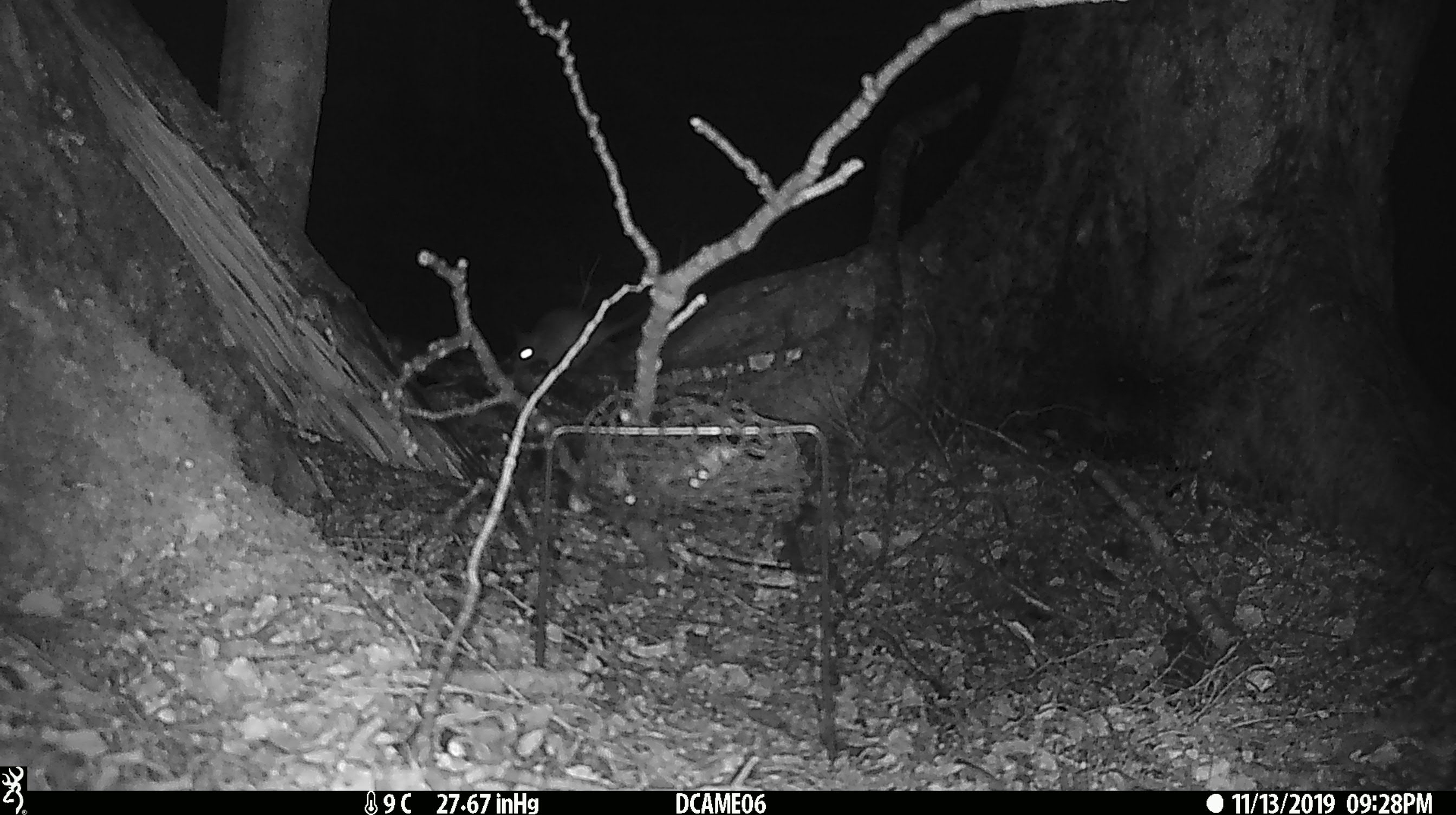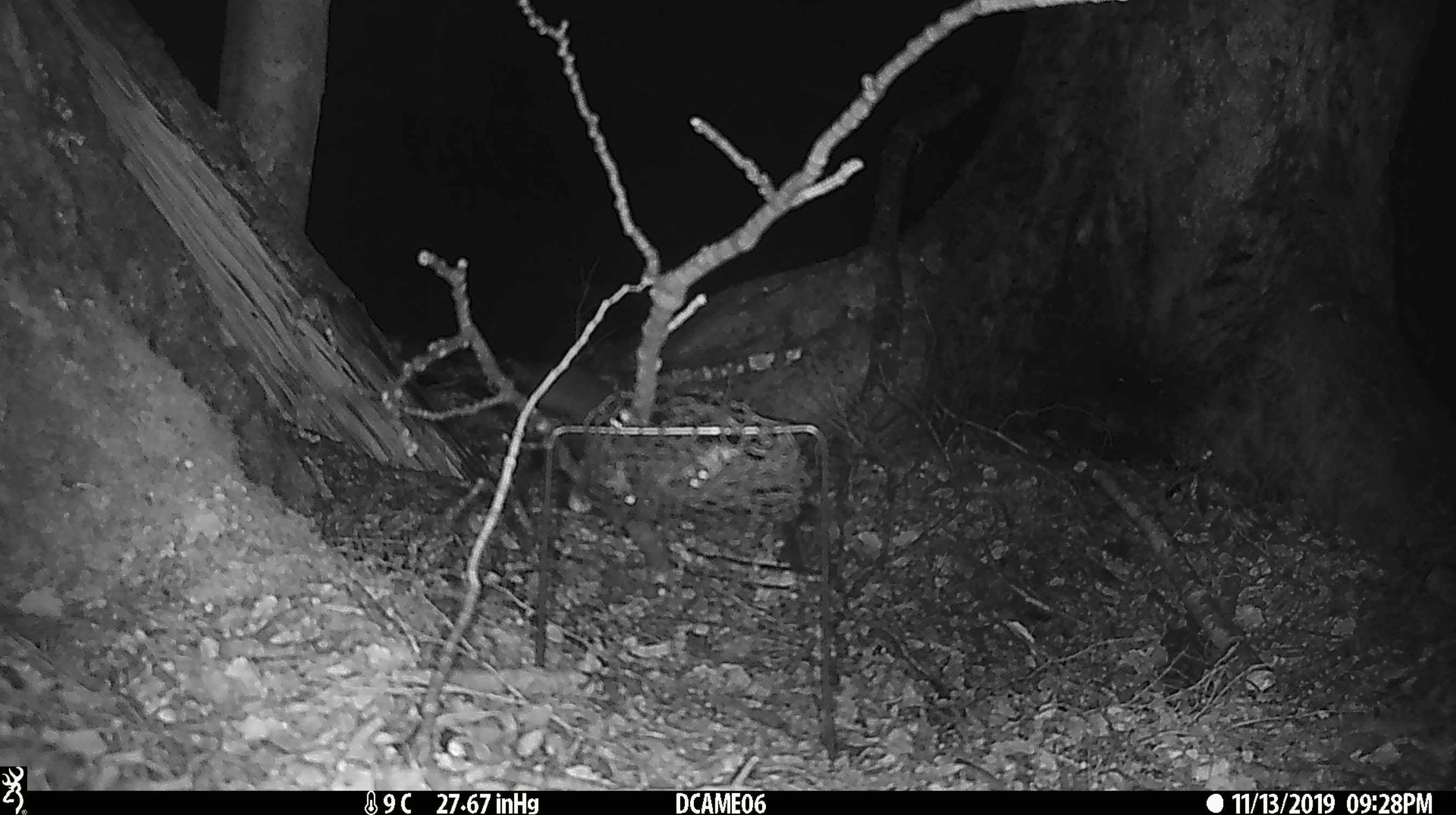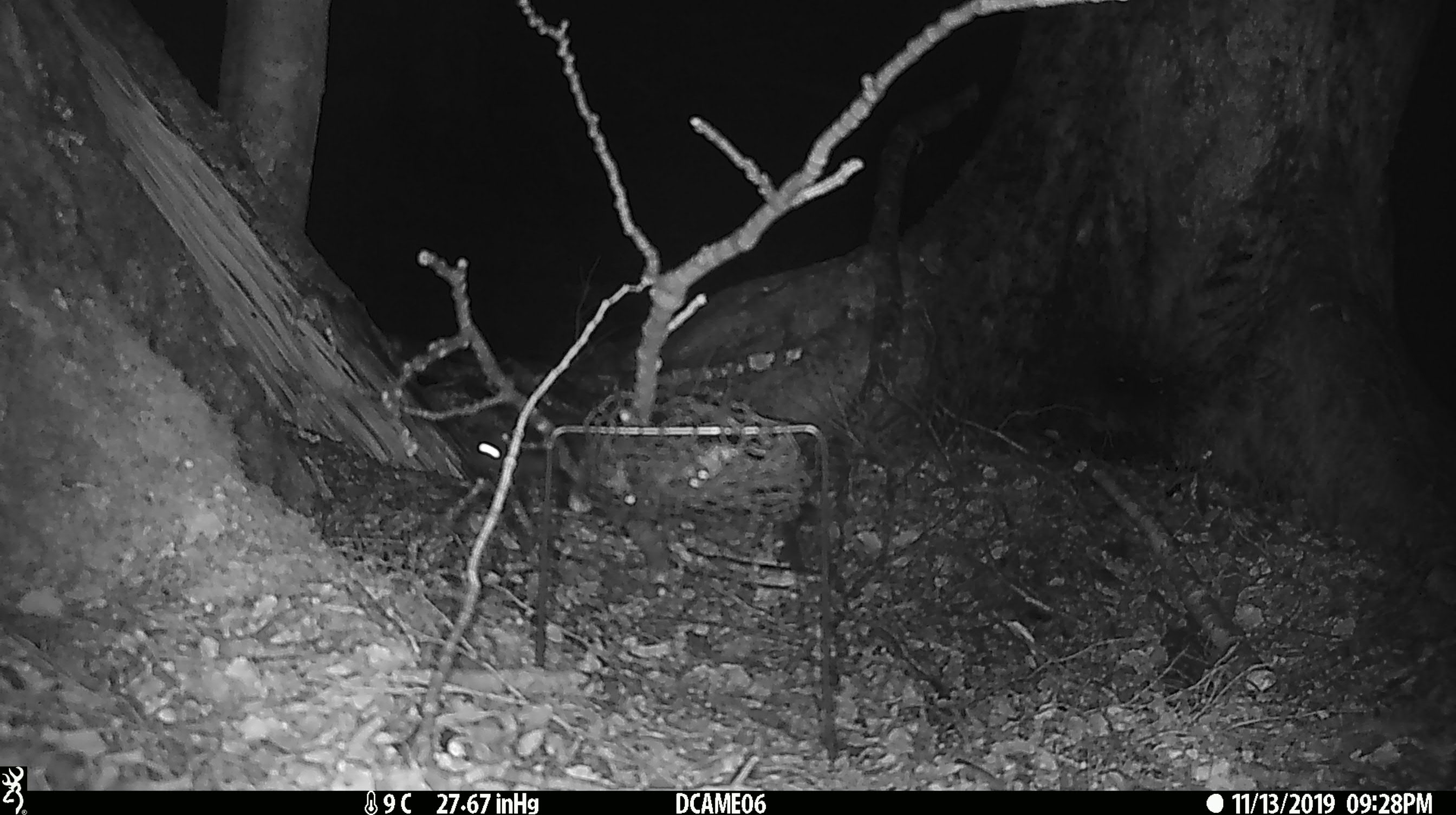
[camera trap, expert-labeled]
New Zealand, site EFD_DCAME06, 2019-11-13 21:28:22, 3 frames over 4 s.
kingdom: Animalia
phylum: Chordata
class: Mammalia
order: Rodentia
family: Muridae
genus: Rattus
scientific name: Rattus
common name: rat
Rat (Rattus).